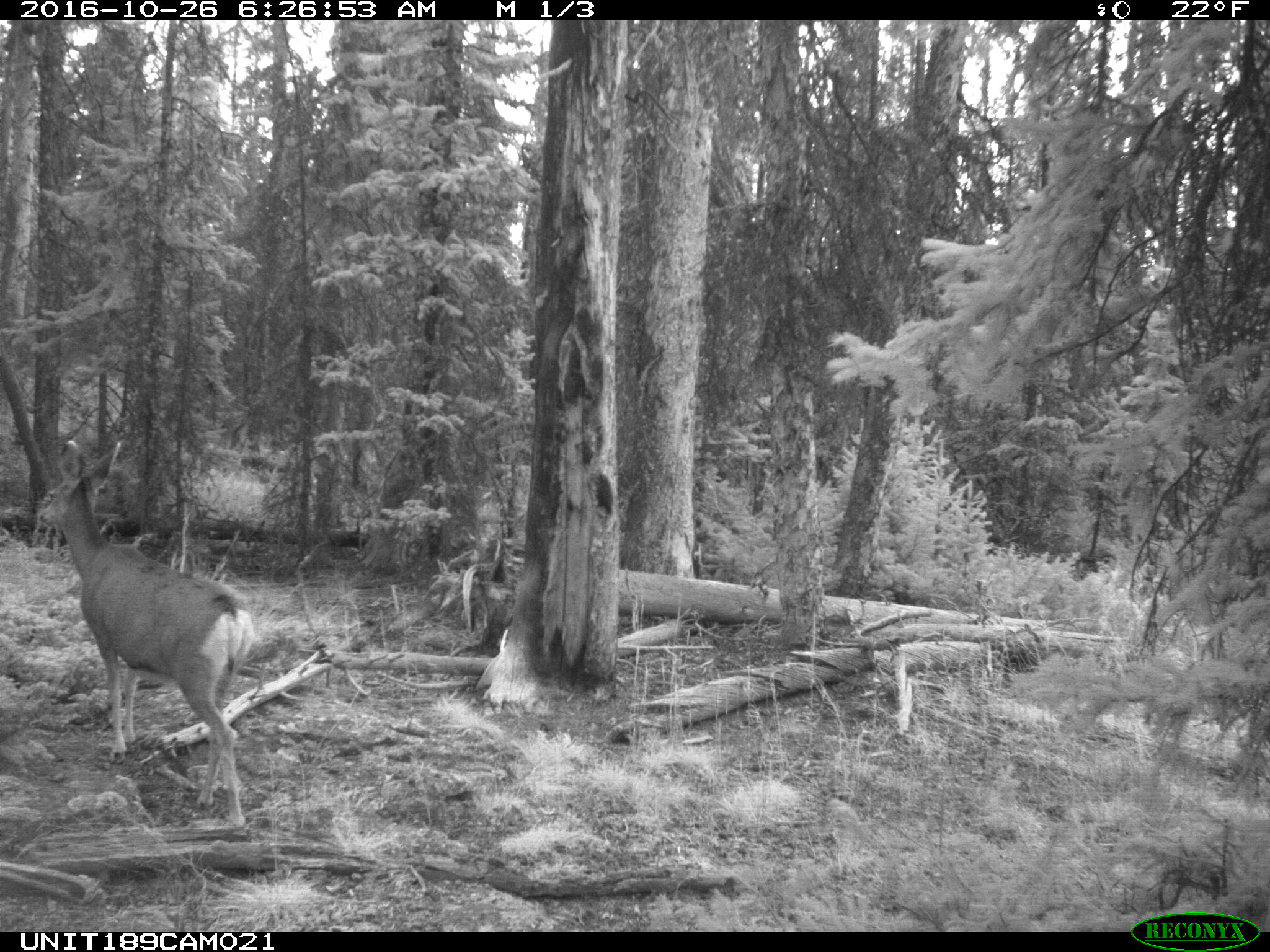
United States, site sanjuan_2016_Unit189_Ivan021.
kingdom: Animalia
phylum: Chordata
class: Mammalia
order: Artiodactyla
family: Cervidae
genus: Odocoileus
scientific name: Odocoileus hemionus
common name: mule deer